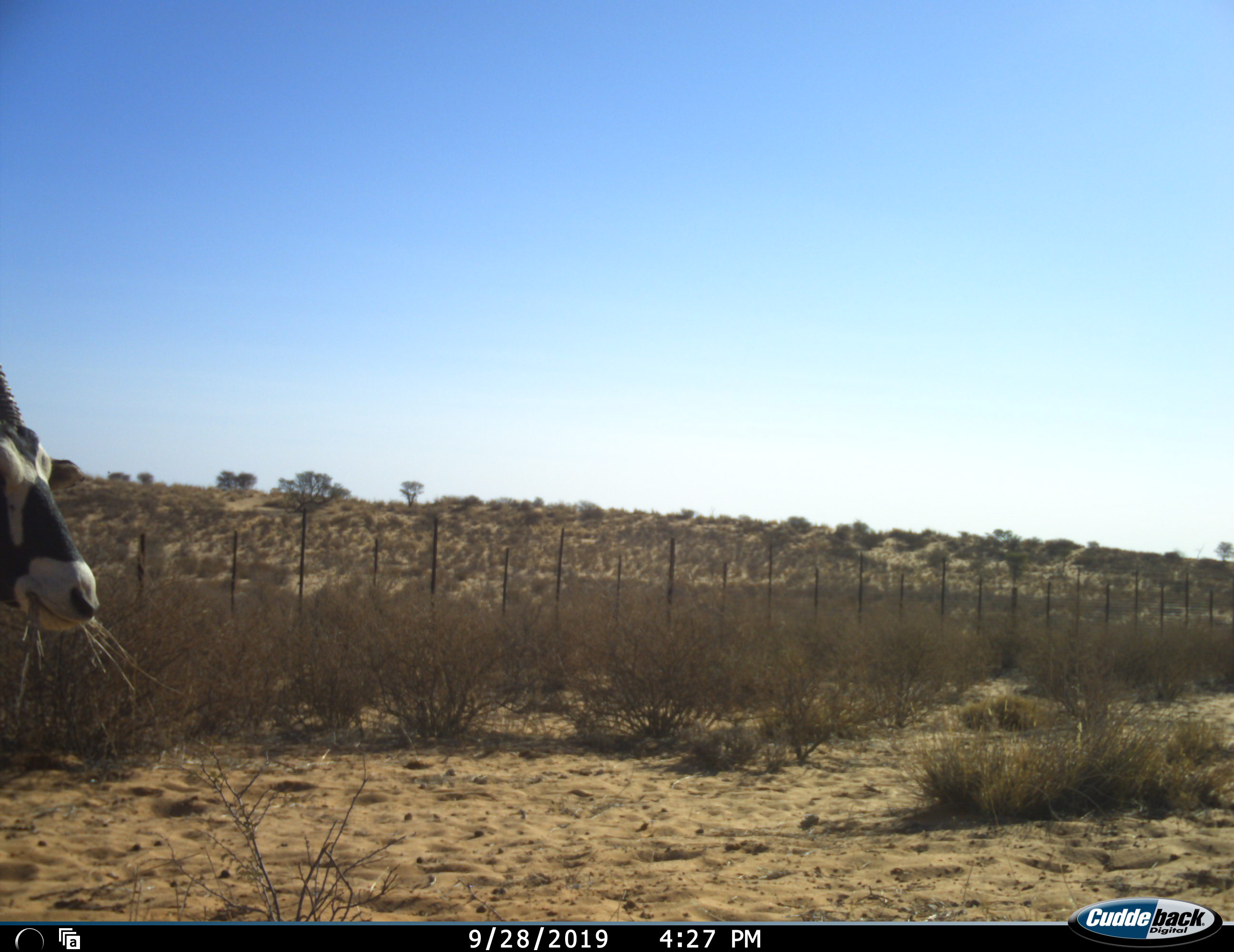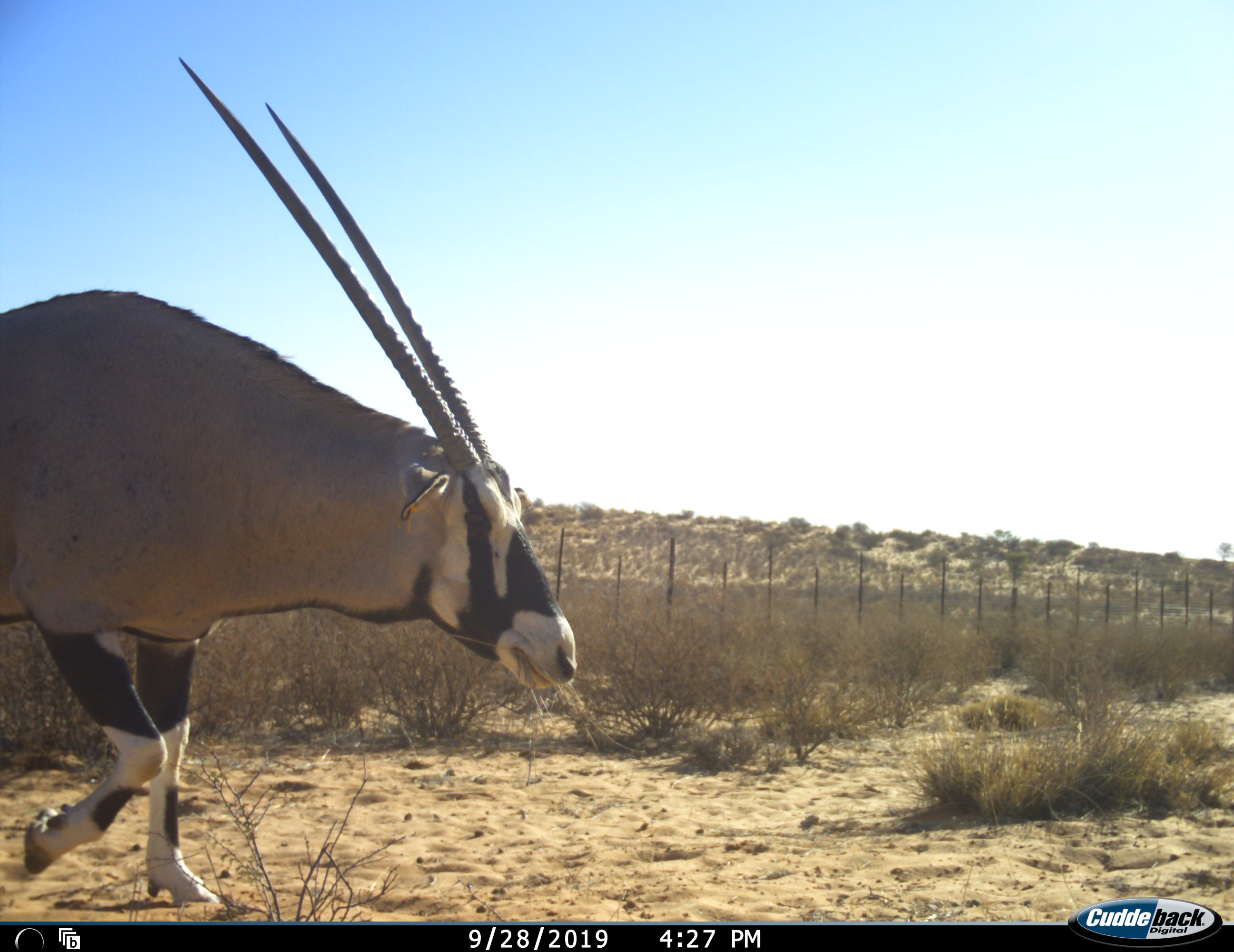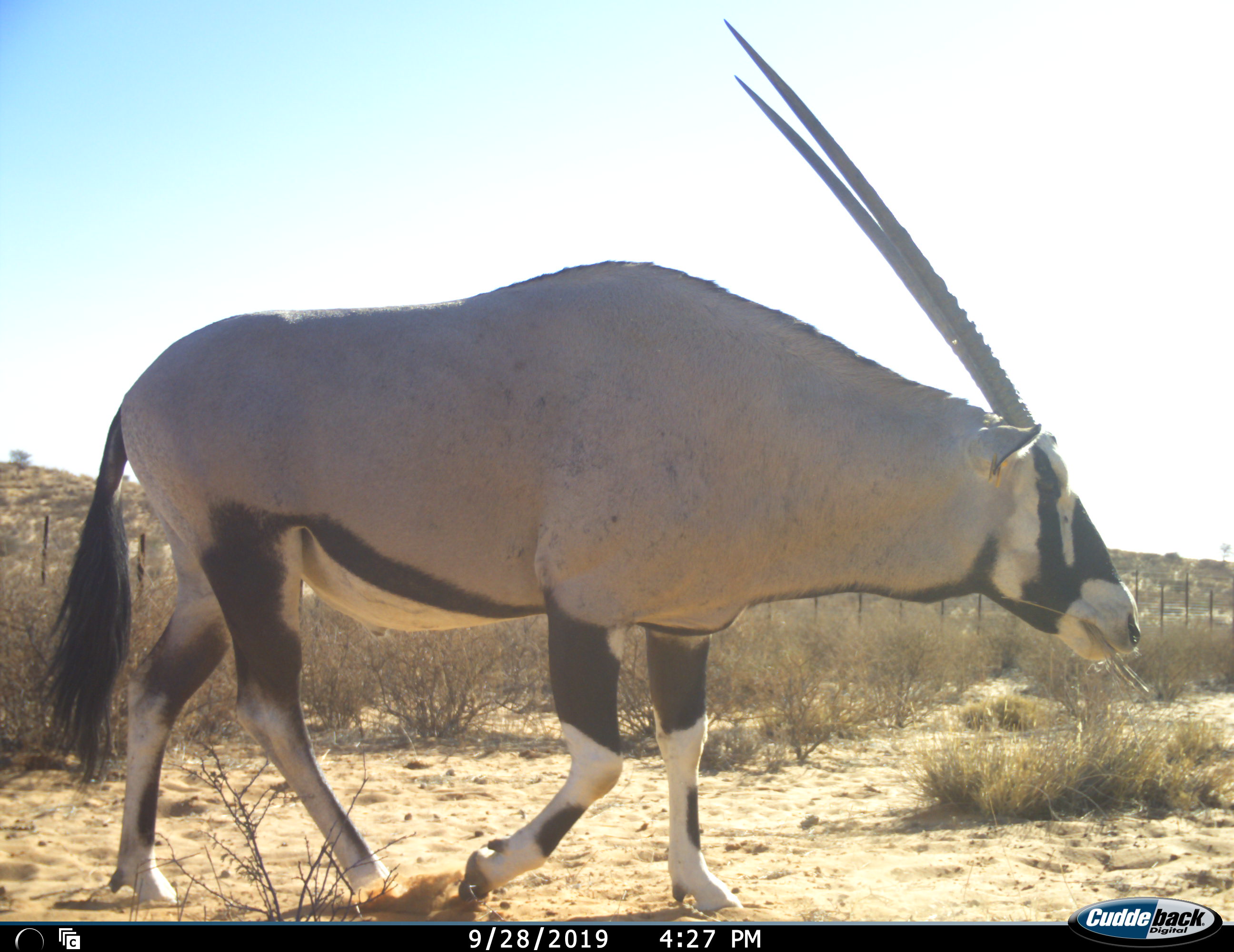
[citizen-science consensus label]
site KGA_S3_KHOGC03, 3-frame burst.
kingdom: Animalia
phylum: Chordata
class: Mammalia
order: Artiodactyla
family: Bovidae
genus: Oryx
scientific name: Oryx gazella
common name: gemsbok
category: oryx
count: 1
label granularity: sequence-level